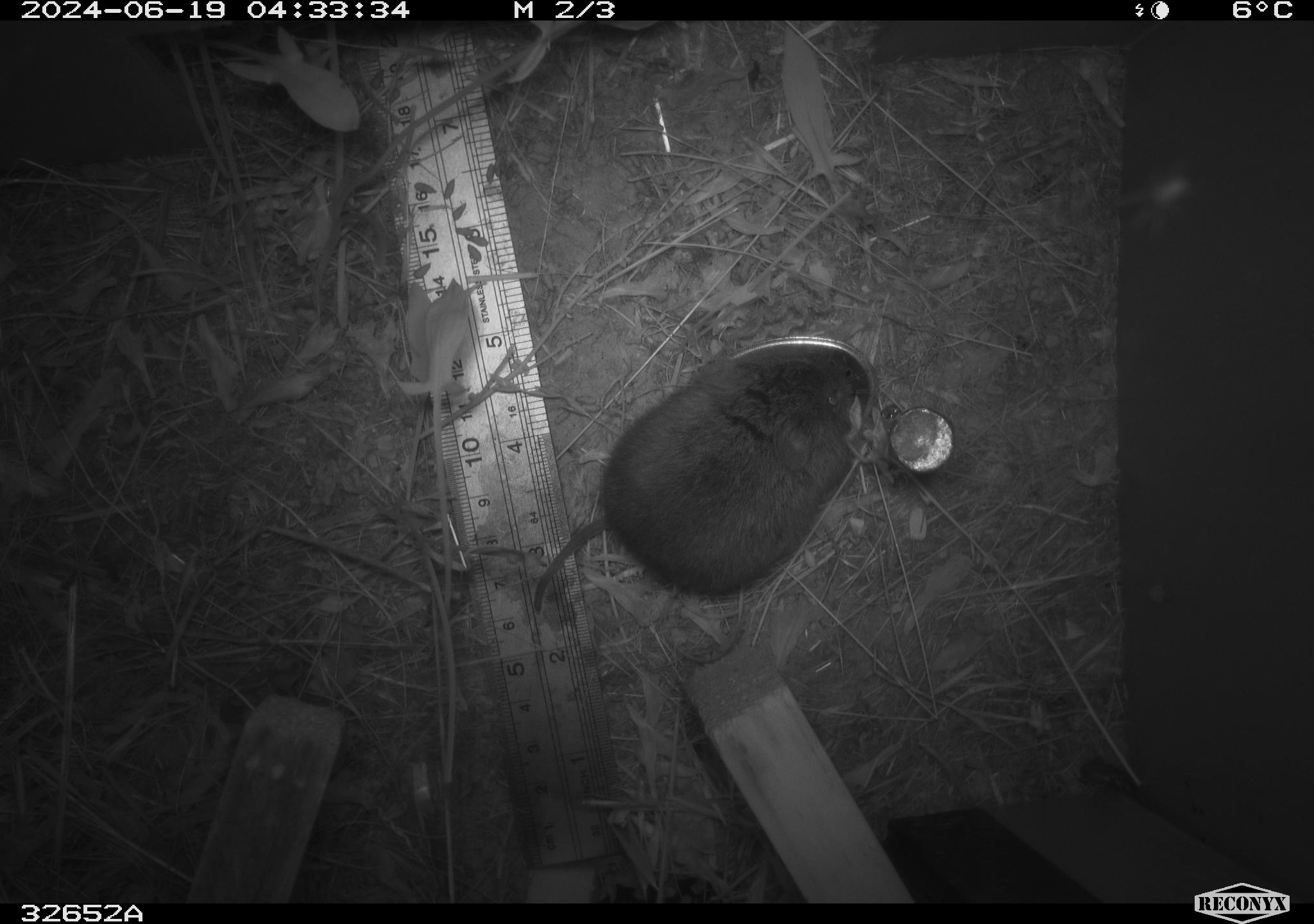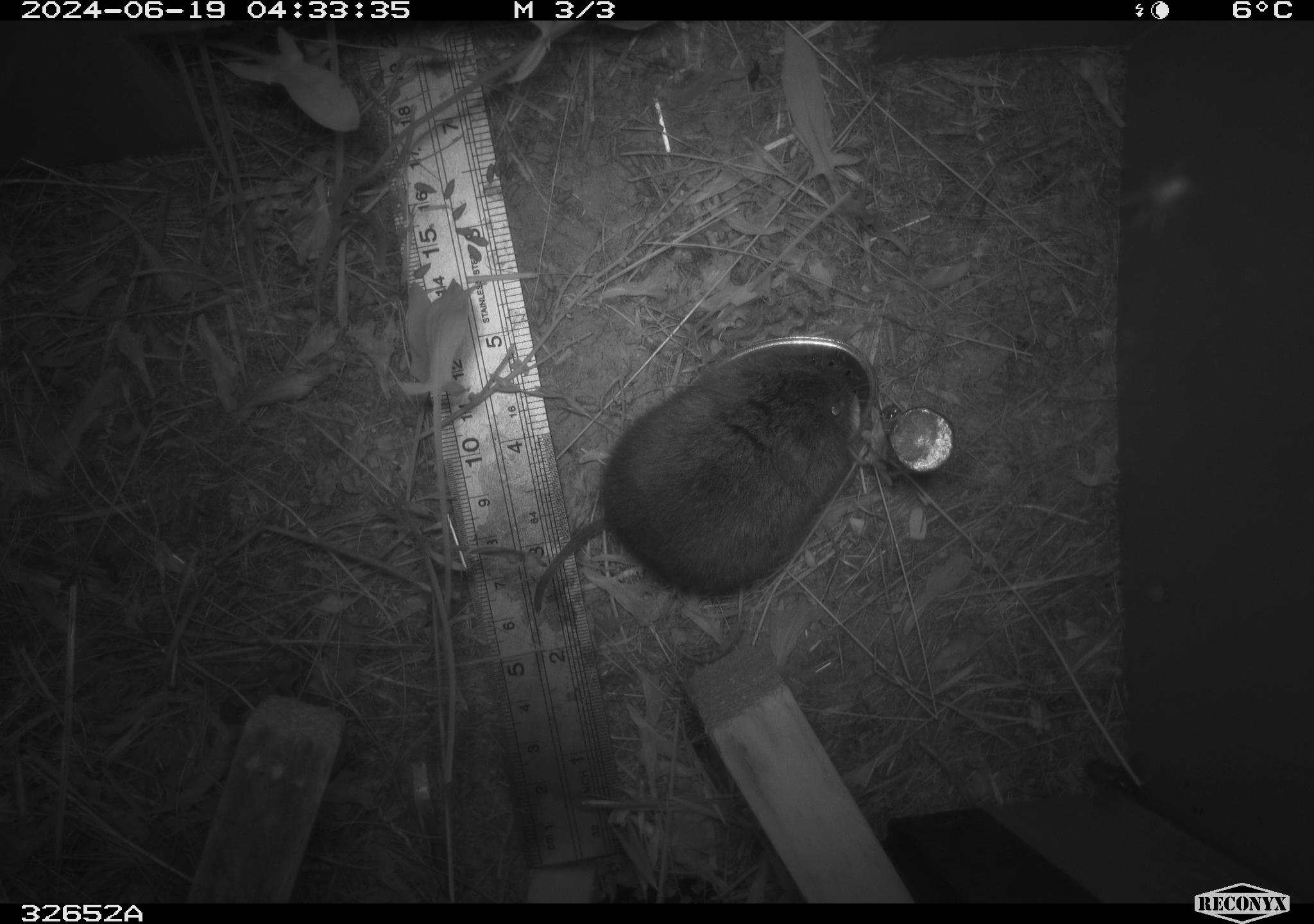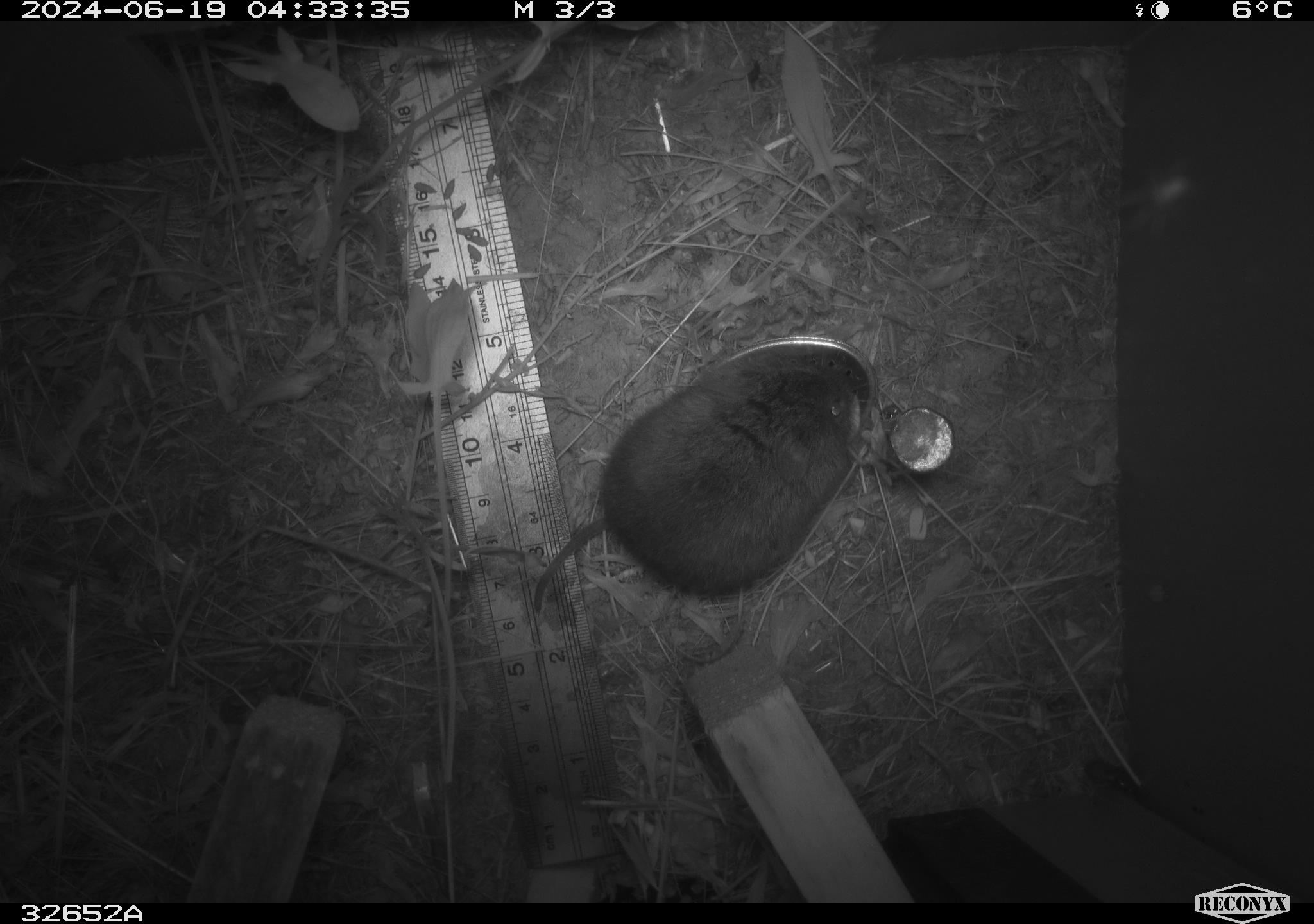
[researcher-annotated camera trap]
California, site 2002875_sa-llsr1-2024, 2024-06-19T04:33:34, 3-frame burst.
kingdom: Animalia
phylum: Chordata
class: Mammalia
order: Rodentia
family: Cricetidae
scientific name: Arvicolinae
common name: voles, lemmings, and muskrats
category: arvicolinae subfamily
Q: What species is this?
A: Arvicolinae subfamily (voles, lemmings, and muskrats) (Arvicolinae).